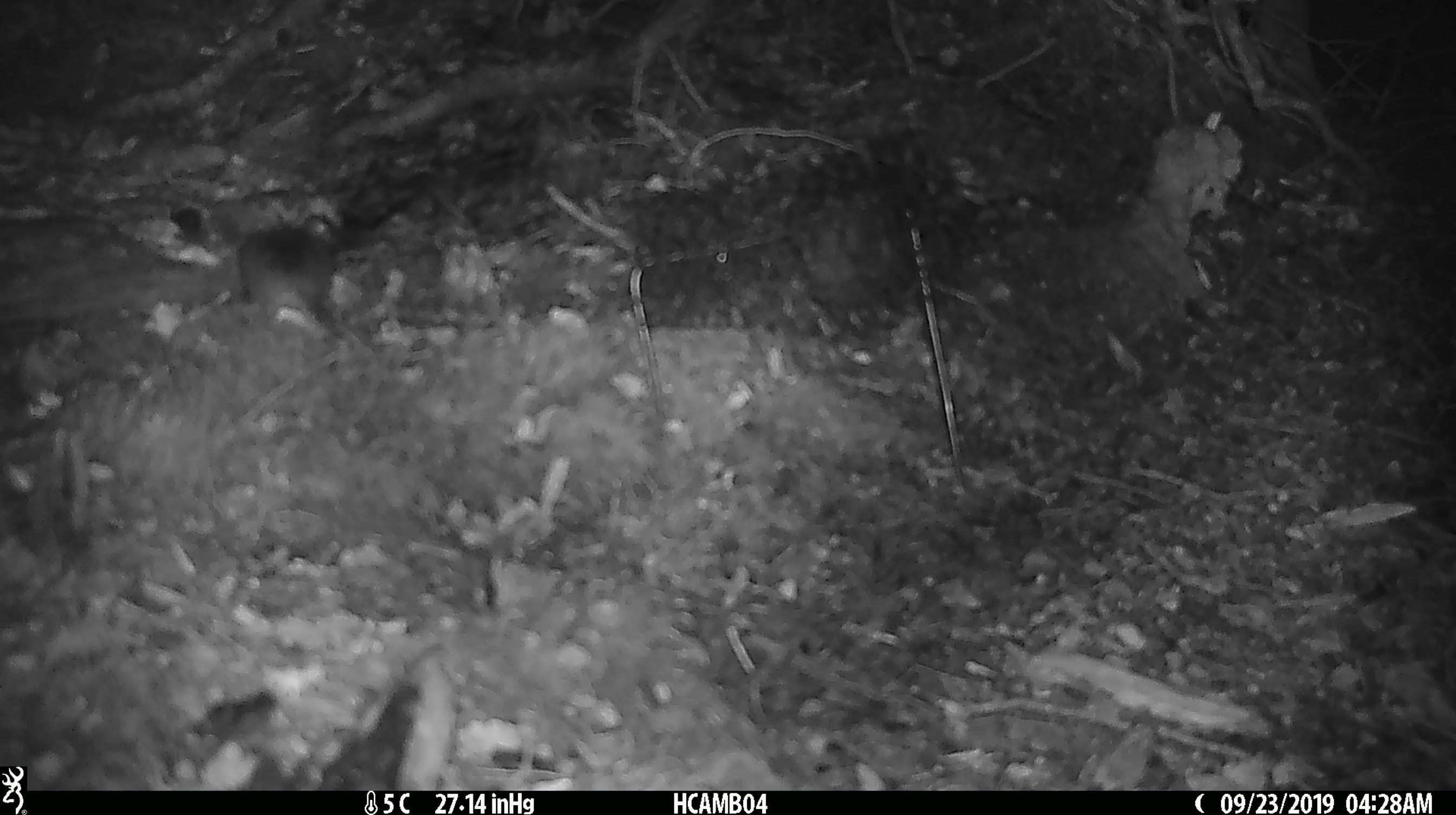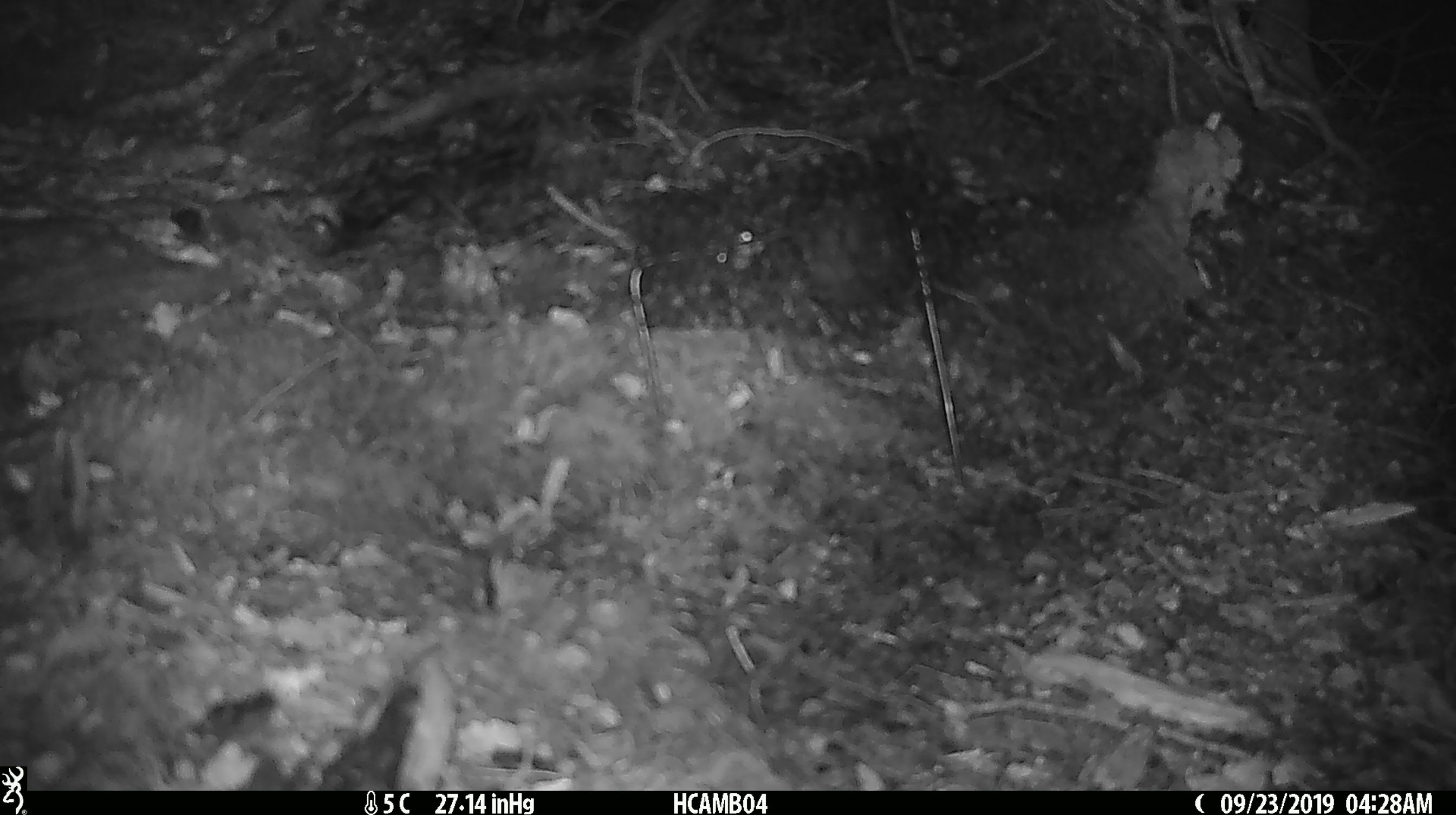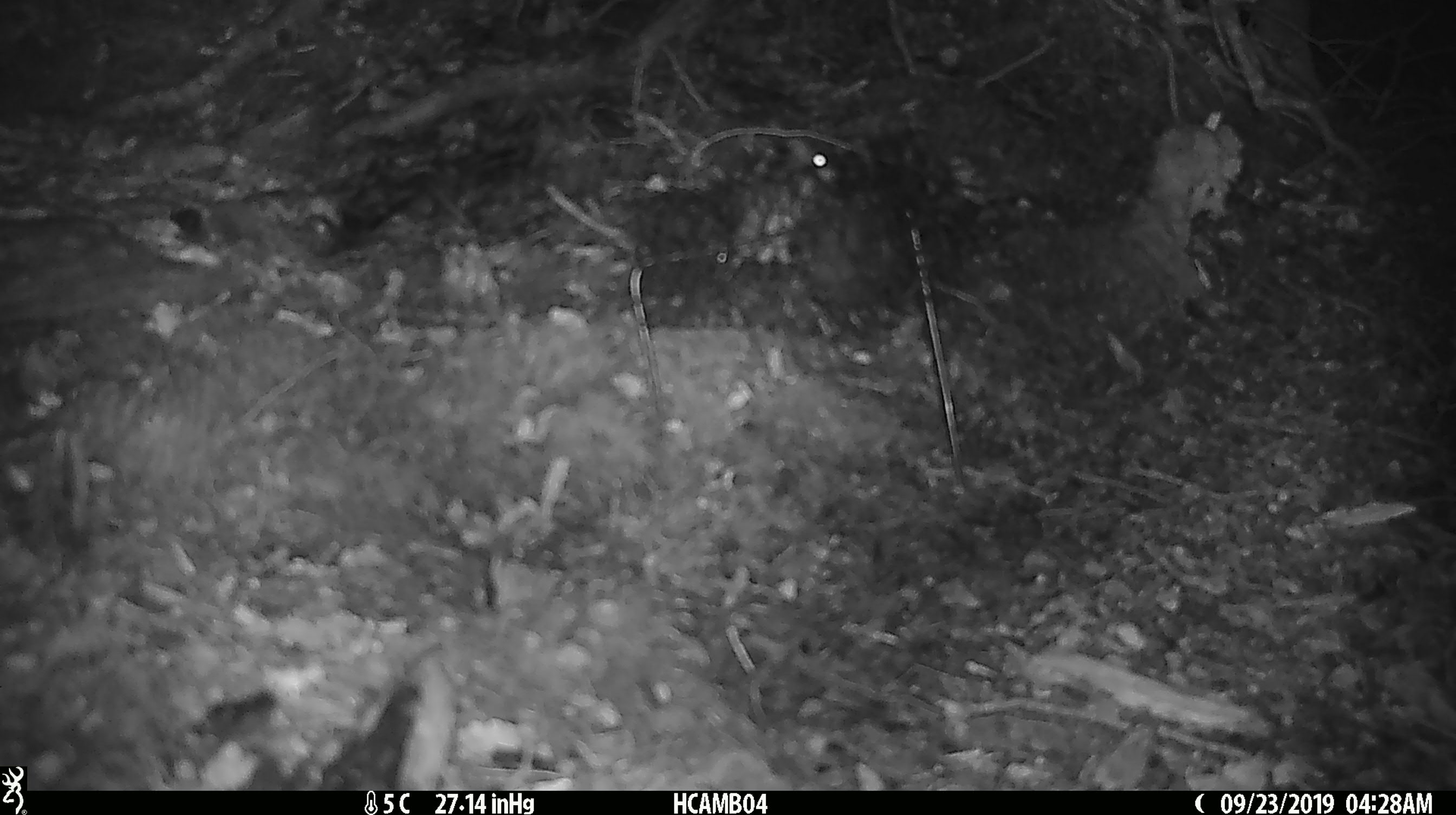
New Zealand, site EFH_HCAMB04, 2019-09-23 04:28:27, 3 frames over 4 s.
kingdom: Animalia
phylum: Chordata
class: Mammalia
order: Rodentia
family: Muridae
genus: Mus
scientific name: Mus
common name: mouse